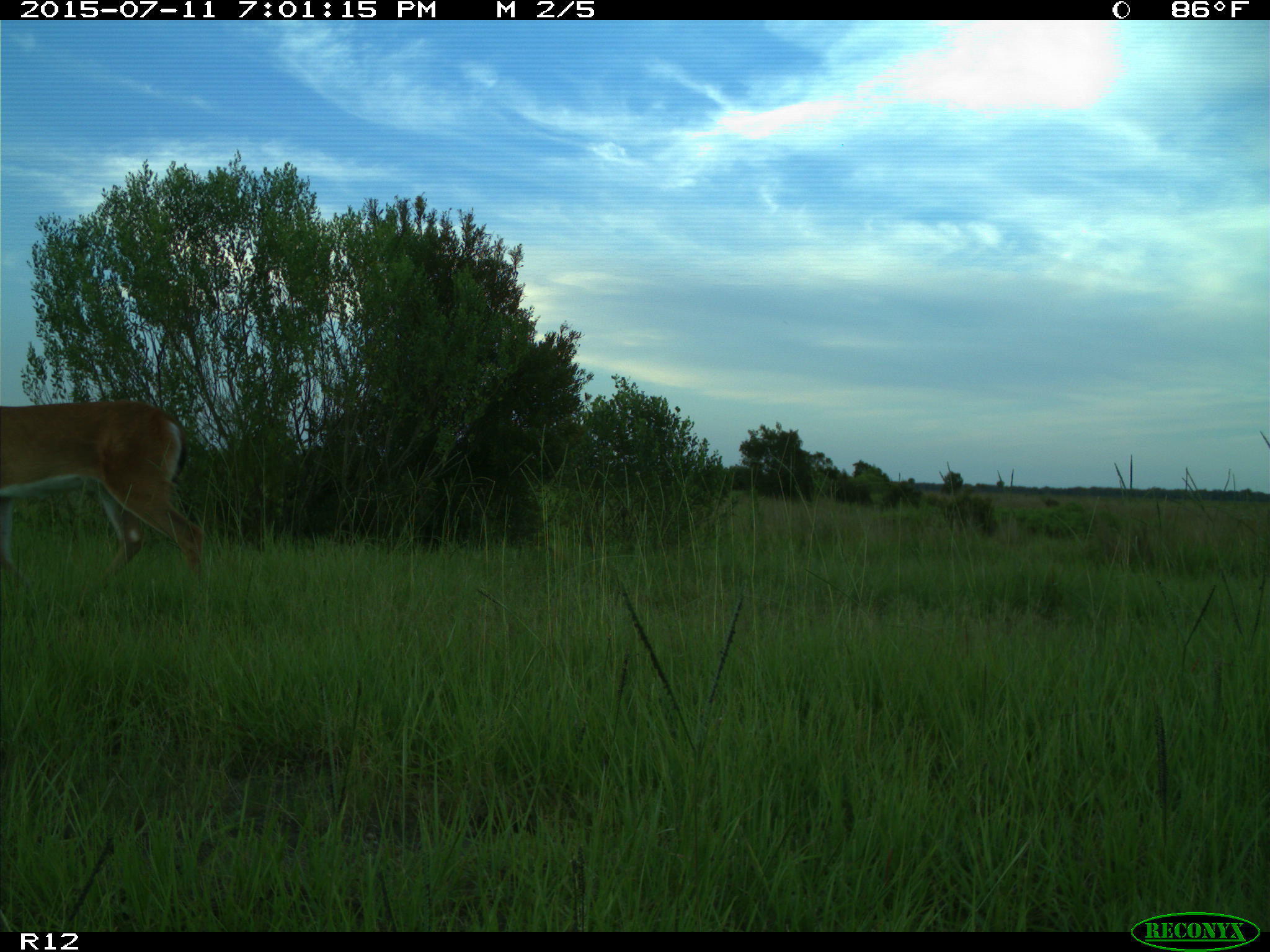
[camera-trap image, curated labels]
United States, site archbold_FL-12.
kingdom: Animalia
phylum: Chordata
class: Mammalia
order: Artiodactyla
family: Cervidae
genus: Odocoileus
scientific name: Odocoileus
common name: deer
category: unidentified deer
Unidentified deer (deer) (Odocoileus).